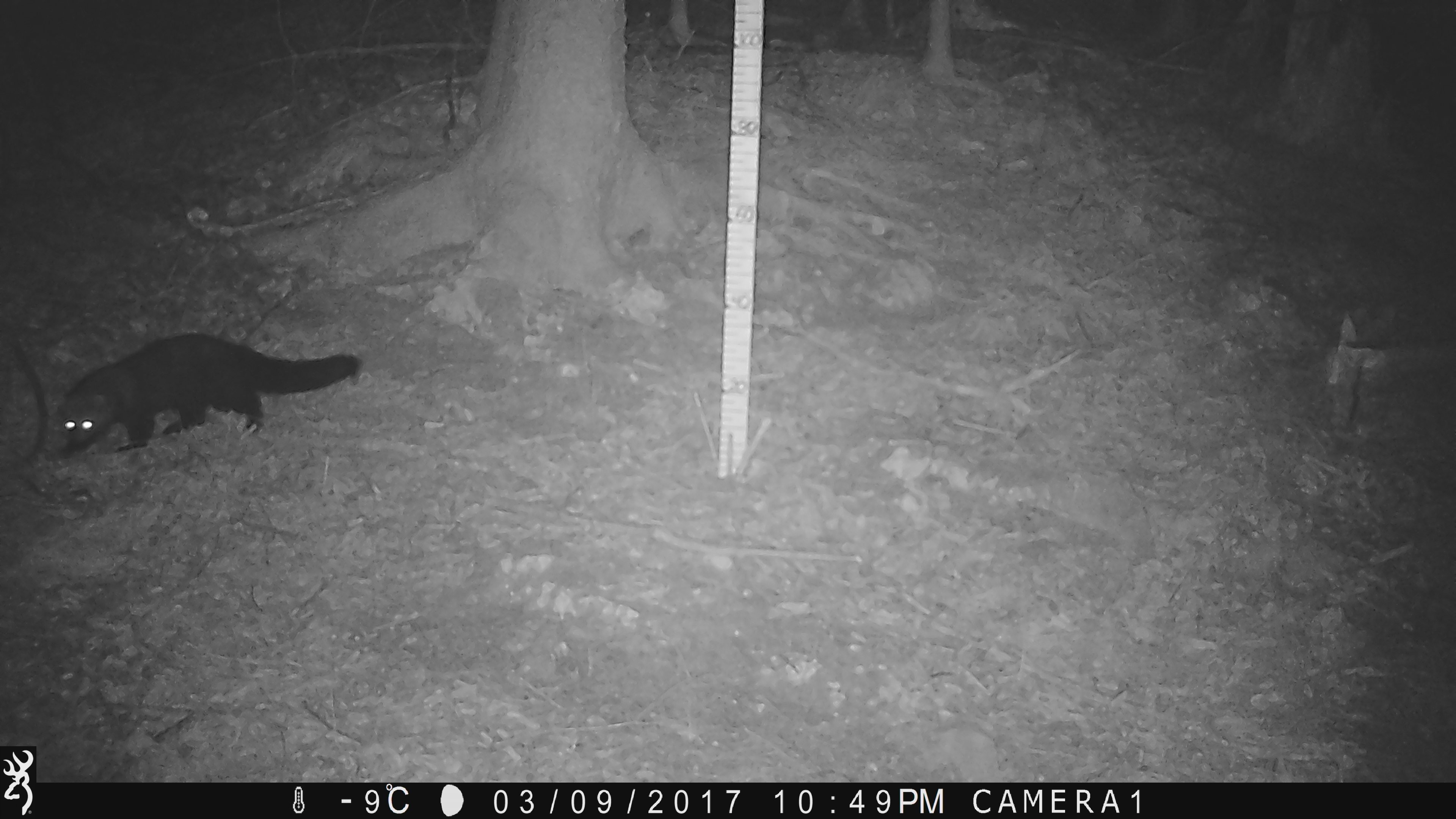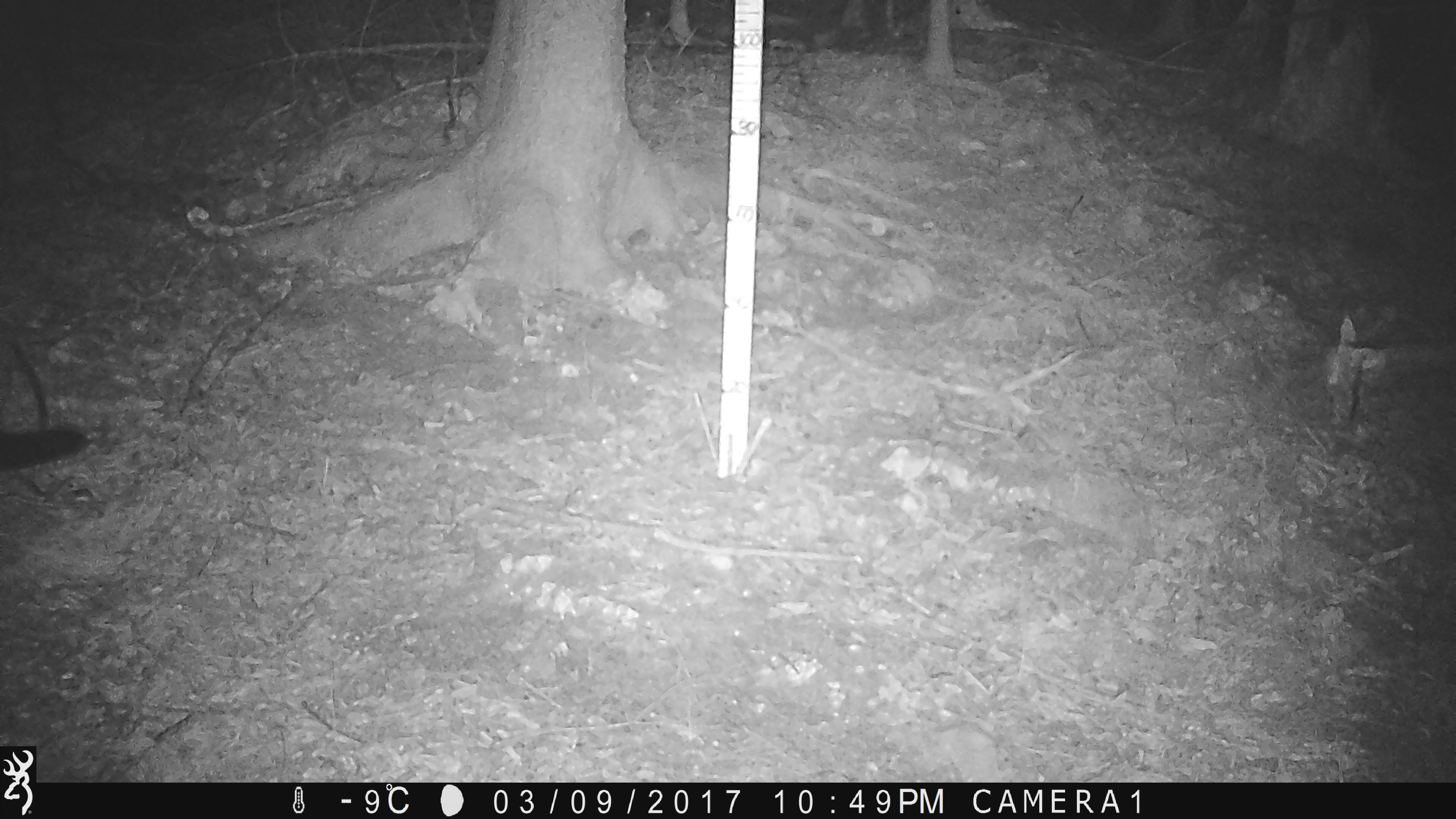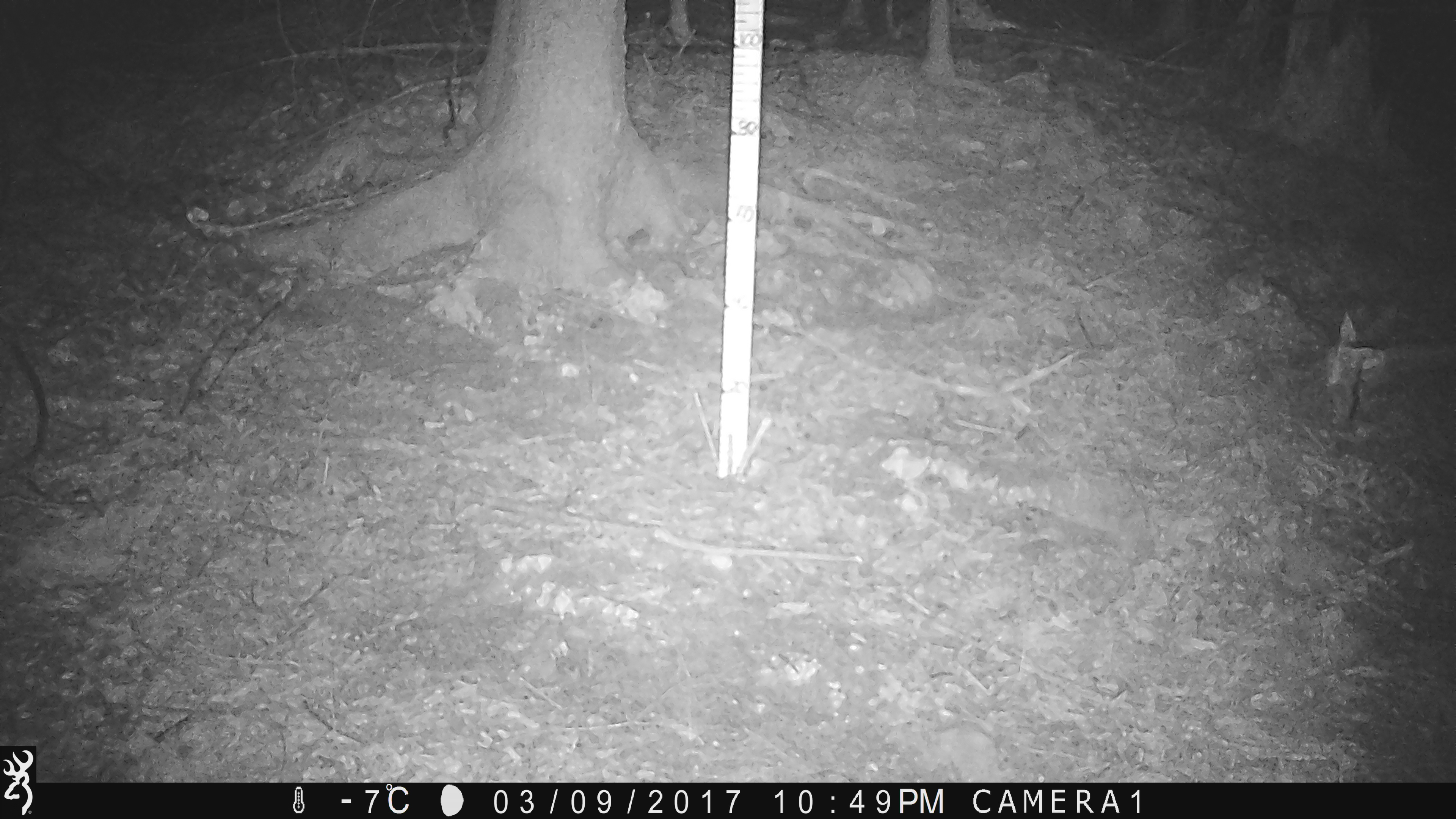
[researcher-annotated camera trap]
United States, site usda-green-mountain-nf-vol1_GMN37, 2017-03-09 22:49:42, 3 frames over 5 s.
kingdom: Animalia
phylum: Chordata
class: Mammalia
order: Carnivora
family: Mustelidae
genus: Pekania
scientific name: Pekania pennanti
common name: fisher